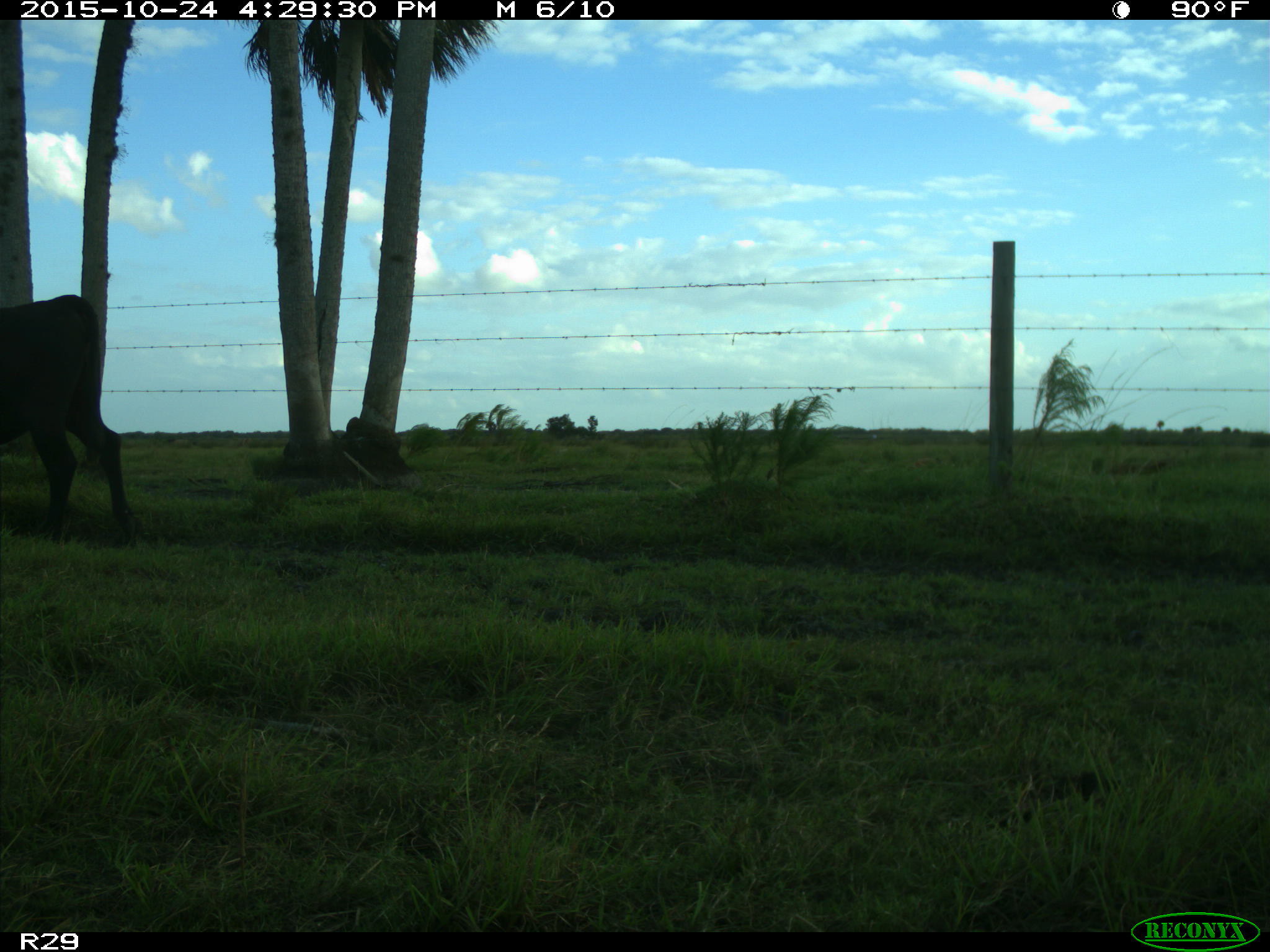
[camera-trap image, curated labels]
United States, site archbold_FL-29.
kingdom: Animalia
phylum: Chordata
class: Mammalia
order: Artiodactyla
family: Bovidae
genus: Bos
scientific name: Bos taurus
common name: domestic cow